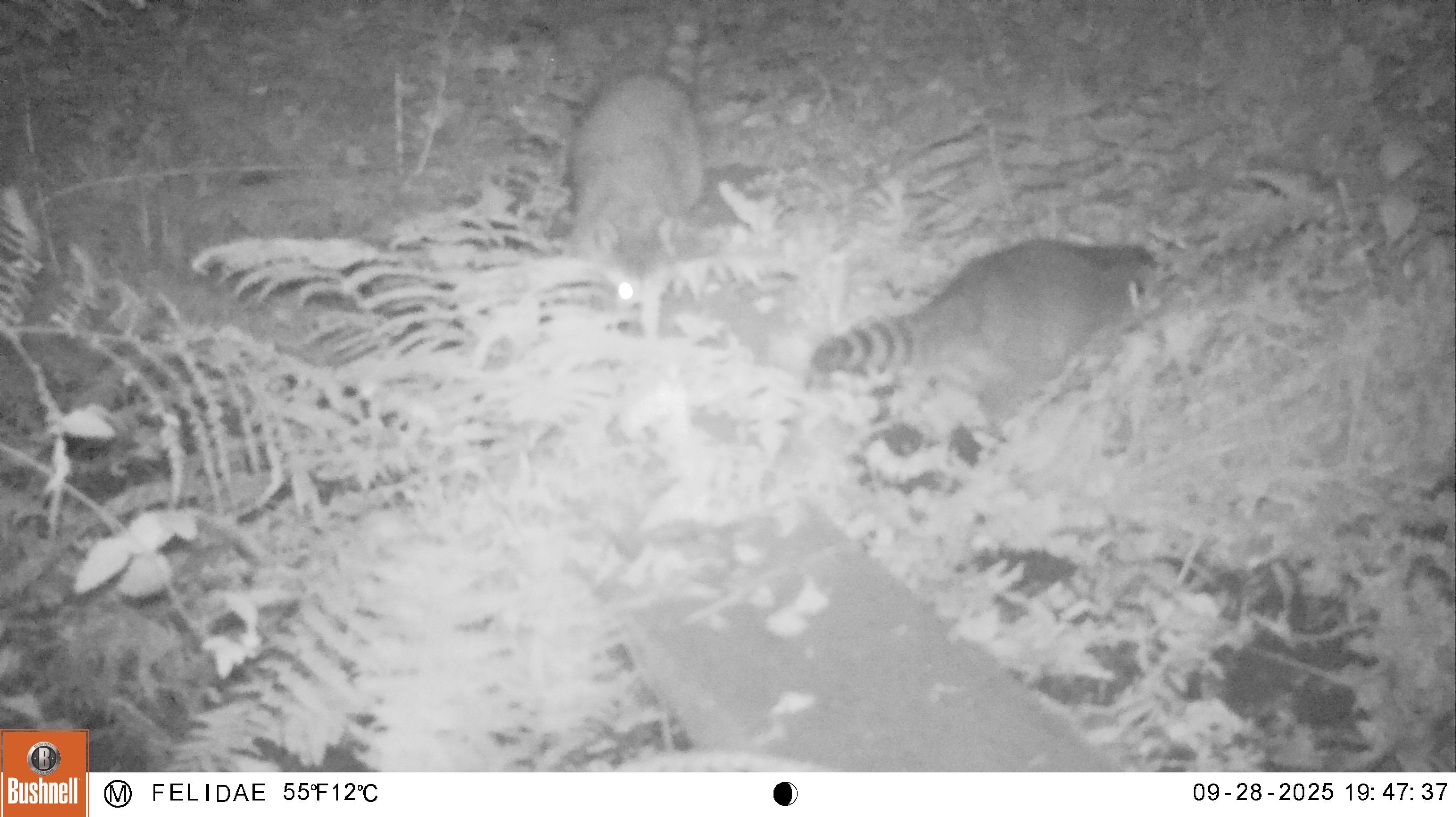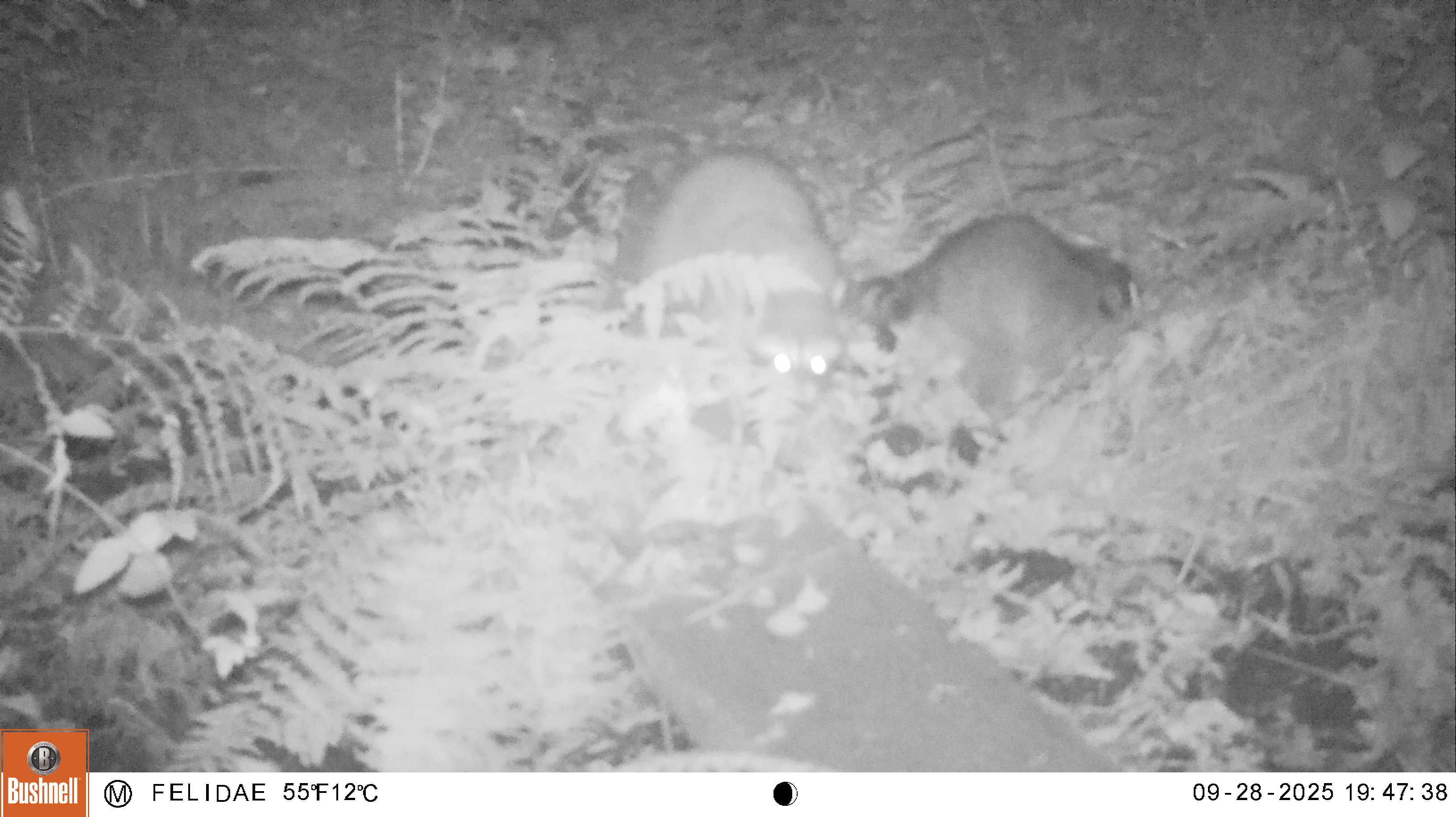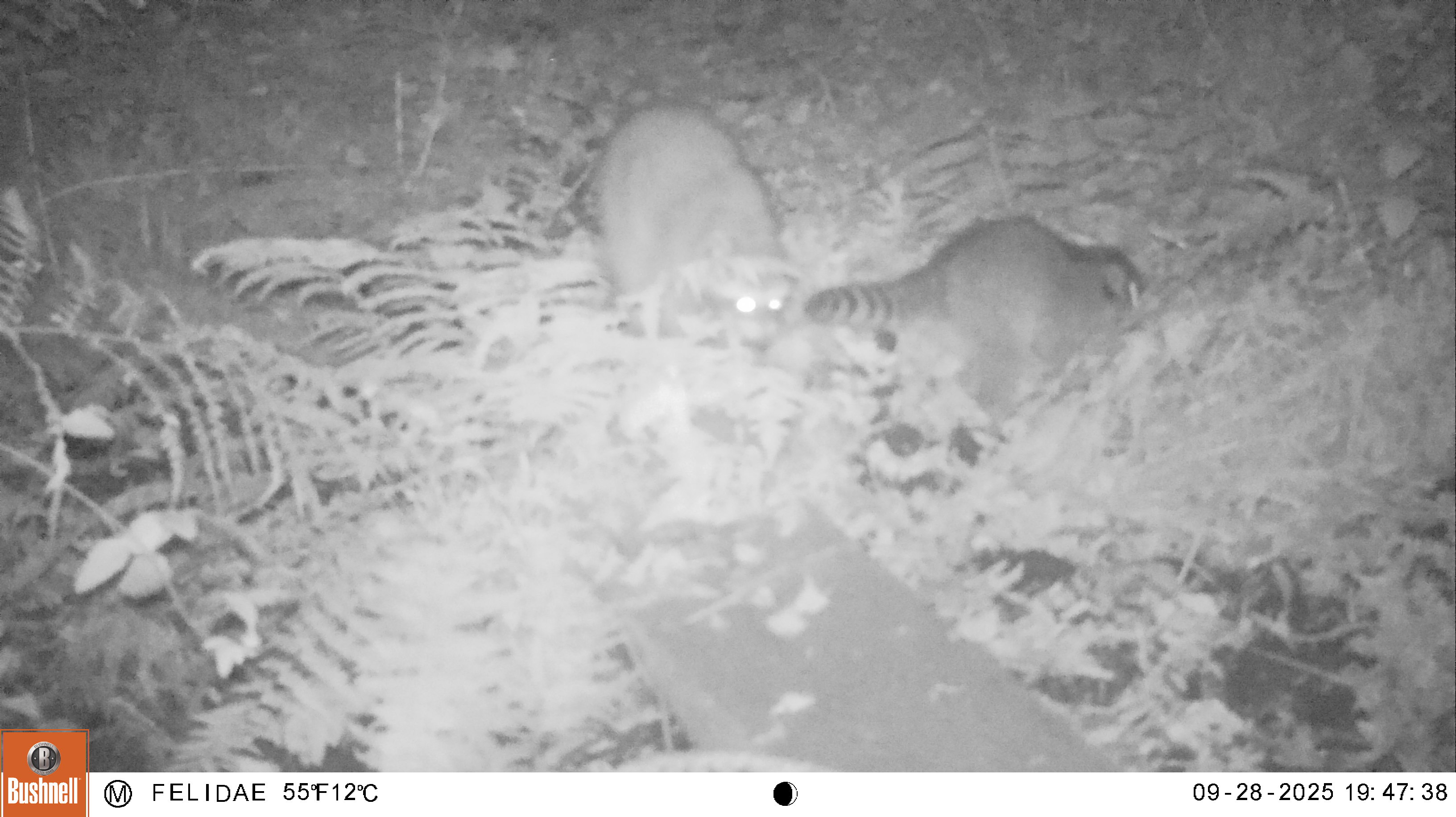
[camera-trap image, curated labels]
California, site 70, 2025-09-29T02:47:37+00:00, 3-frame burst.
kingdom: Animalia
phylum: Chordata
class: Mammalia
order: Carnivora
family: Procyonidae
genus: Procyon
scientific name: Procyon lotor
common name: raccoon